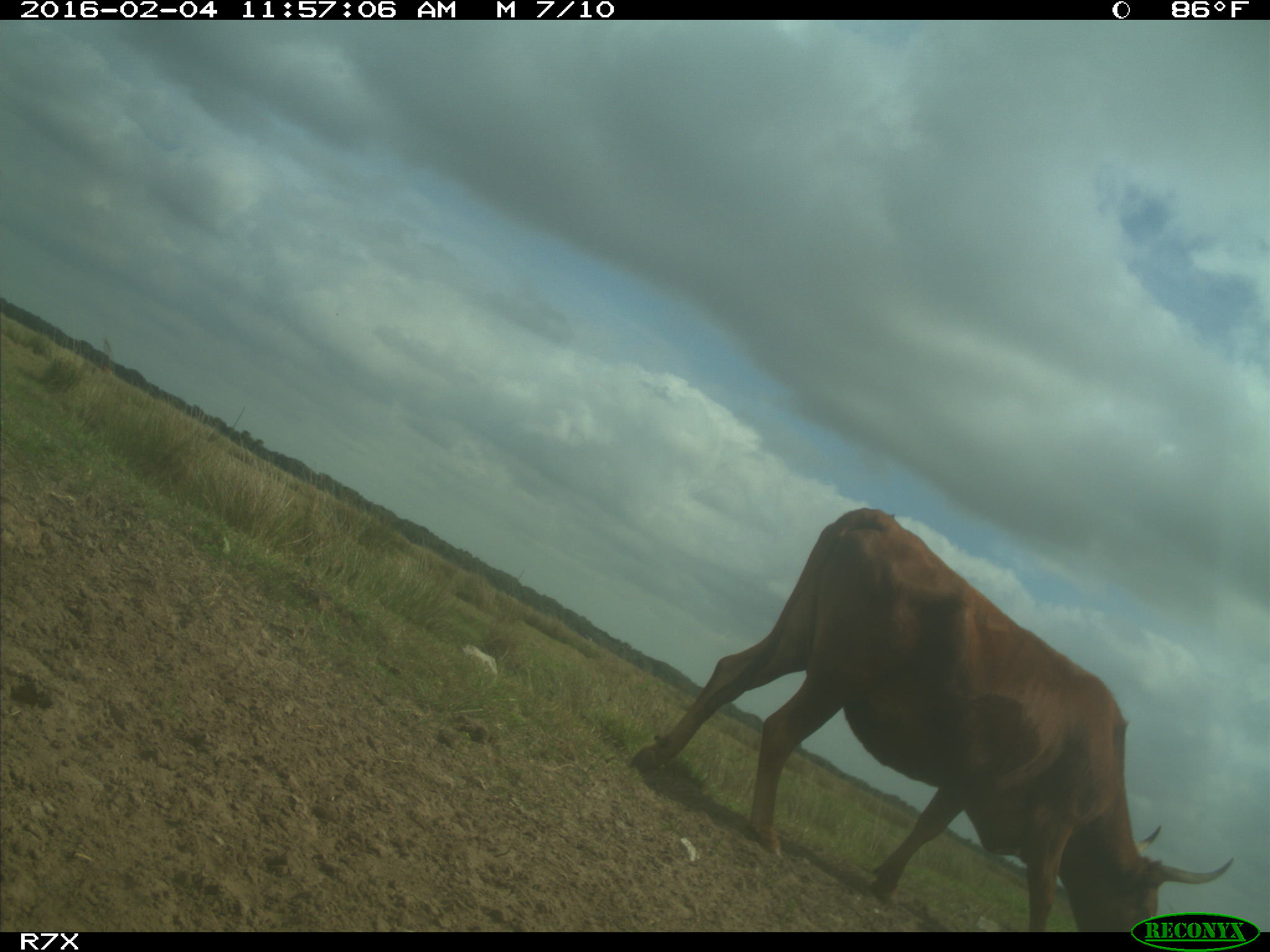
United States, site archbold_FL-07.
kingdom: Animalia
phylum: Chordata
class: Mammalia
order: Artiodactyla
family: Bovidae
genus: Bos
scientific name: Bos taurus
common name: domestic cow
Bos taurus (domestic cow).